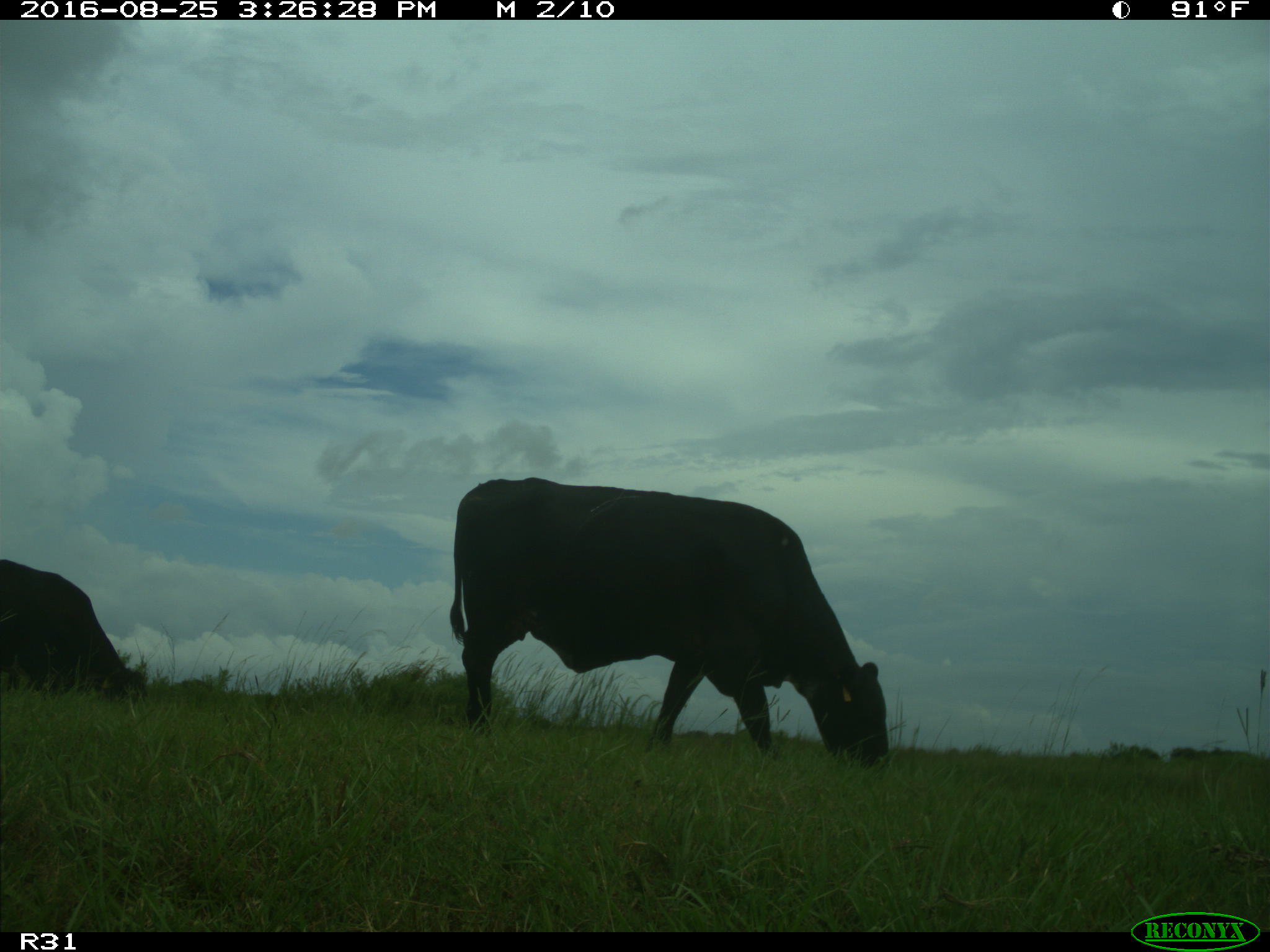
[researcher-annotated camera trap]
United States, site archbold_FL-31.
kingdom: Animalia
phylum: Chordata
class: Mammalia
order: Artiodactyla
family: Bovidae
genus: Bos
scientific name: Bos taurus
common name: domestic cow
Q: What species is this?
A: Bos taurus (domestic cow).